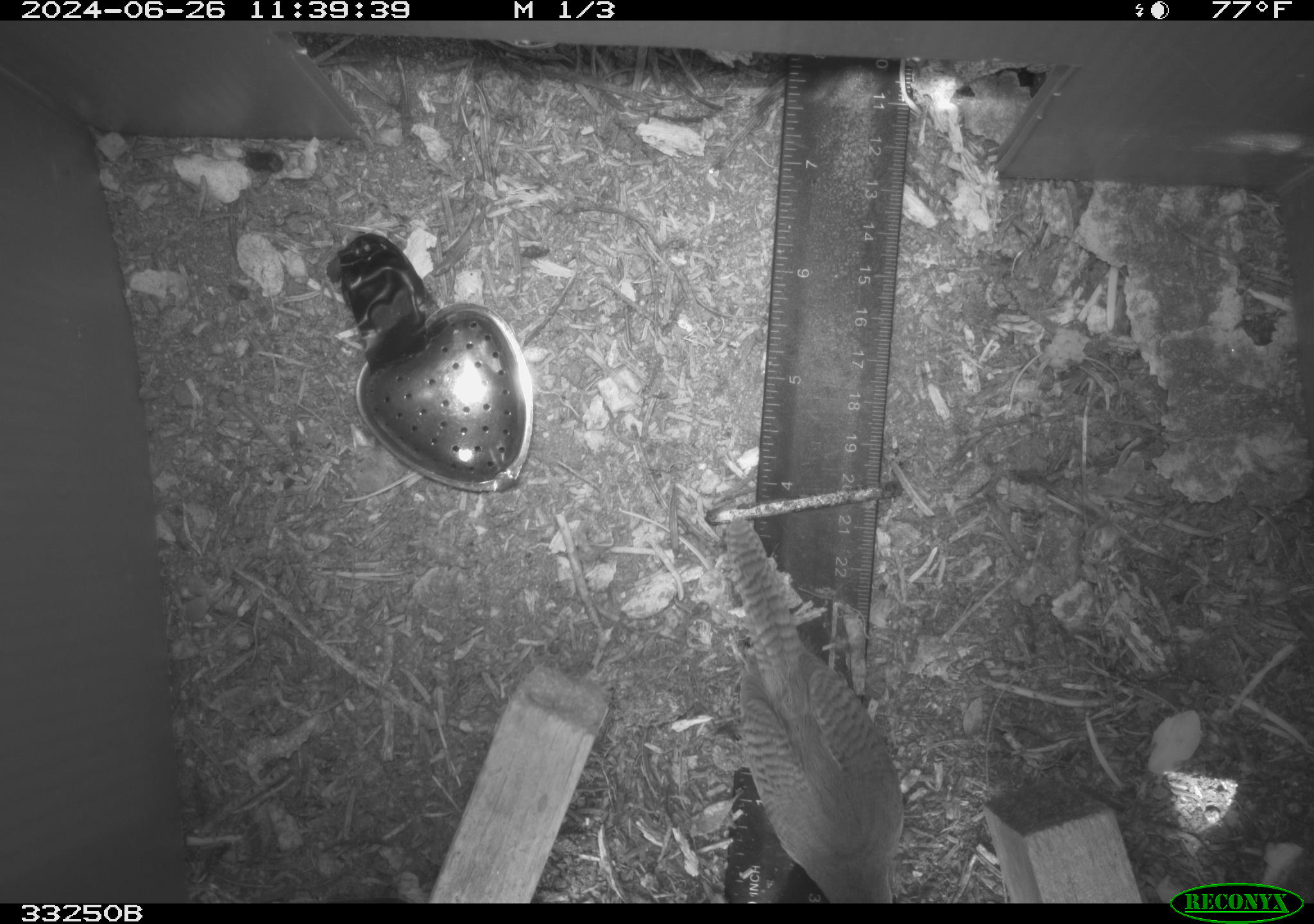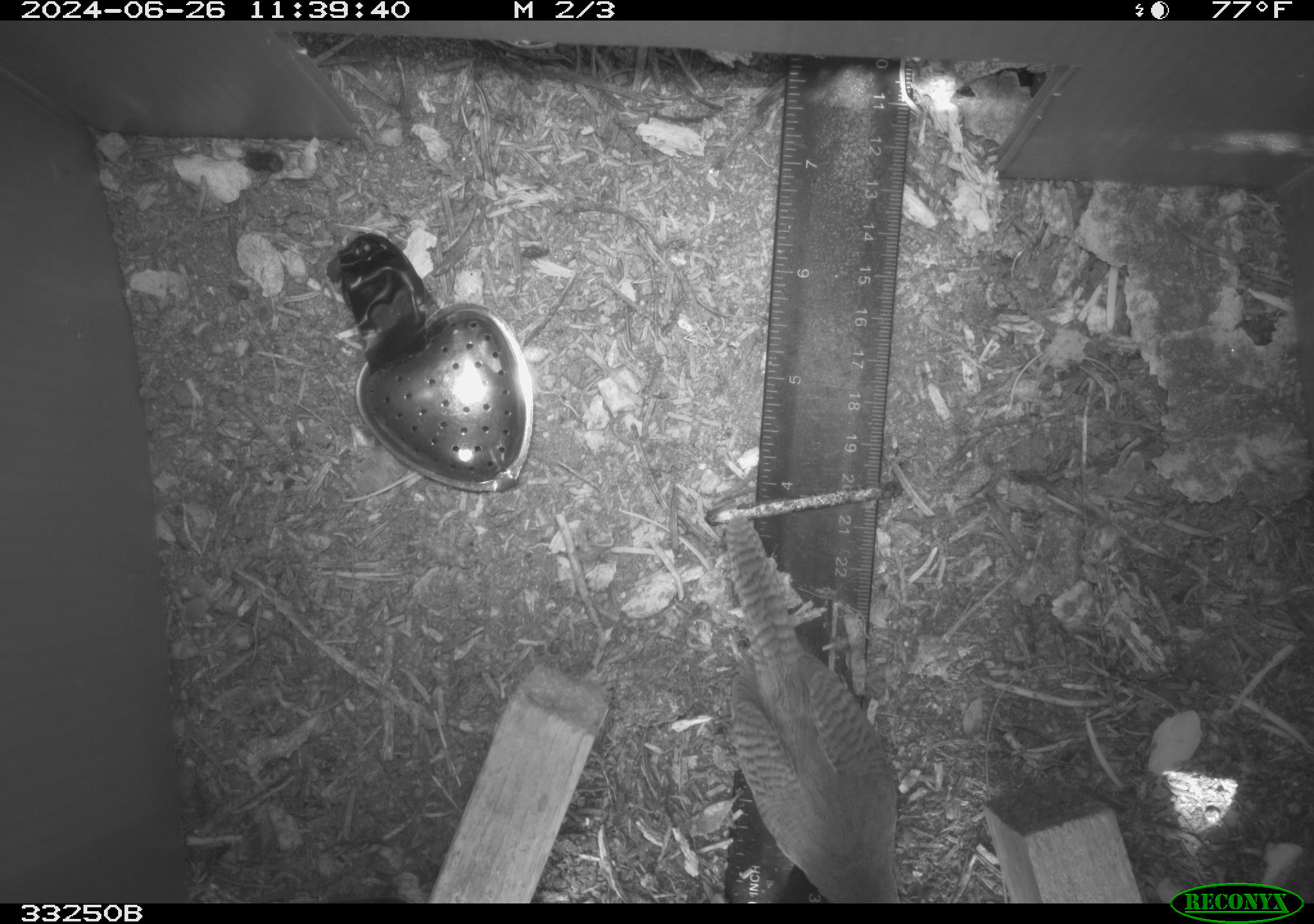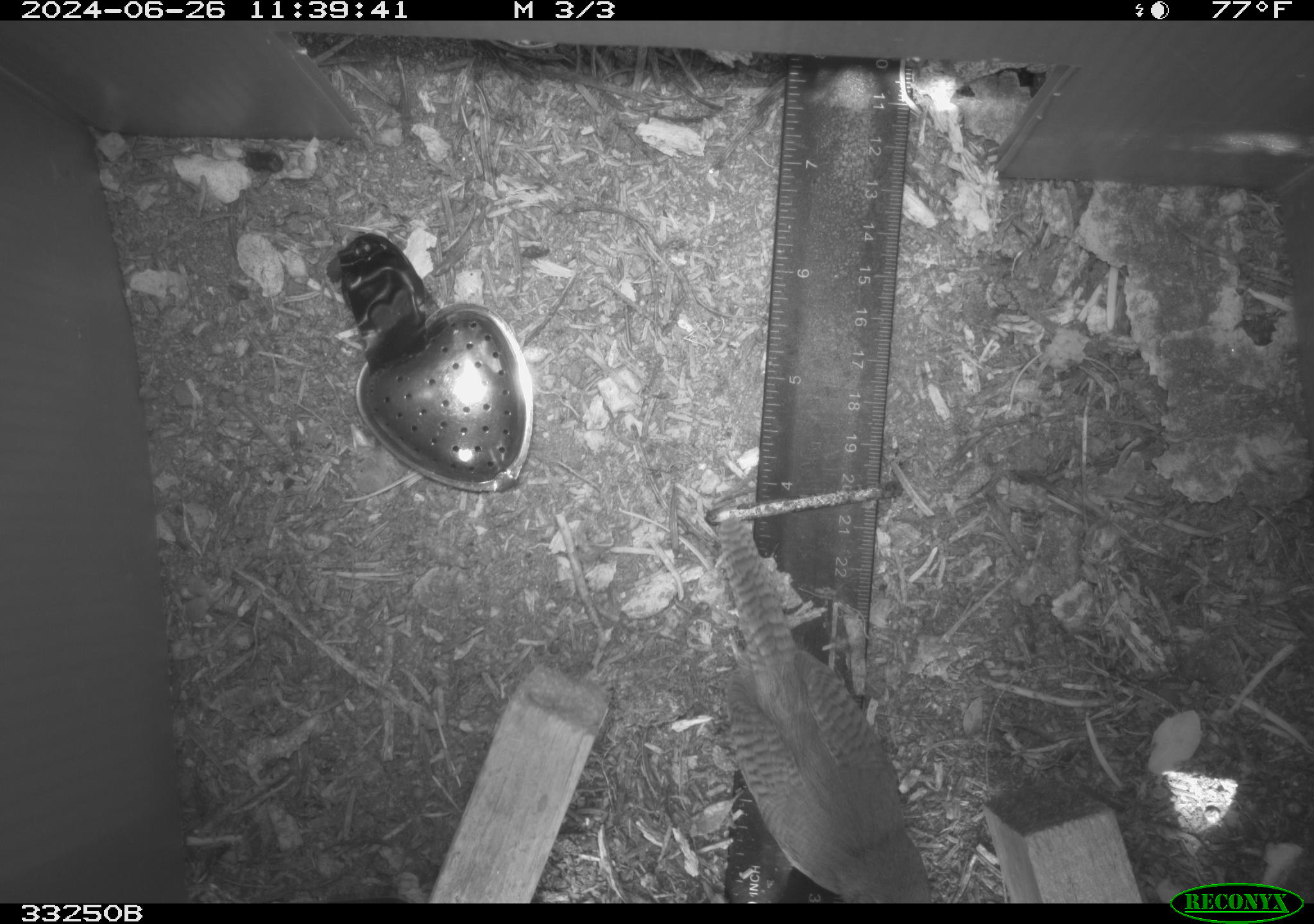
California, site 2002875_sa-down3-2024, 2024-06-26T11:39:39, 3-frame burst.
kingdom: Animalia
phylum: Chordata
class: Aves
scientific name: Aves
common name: bird